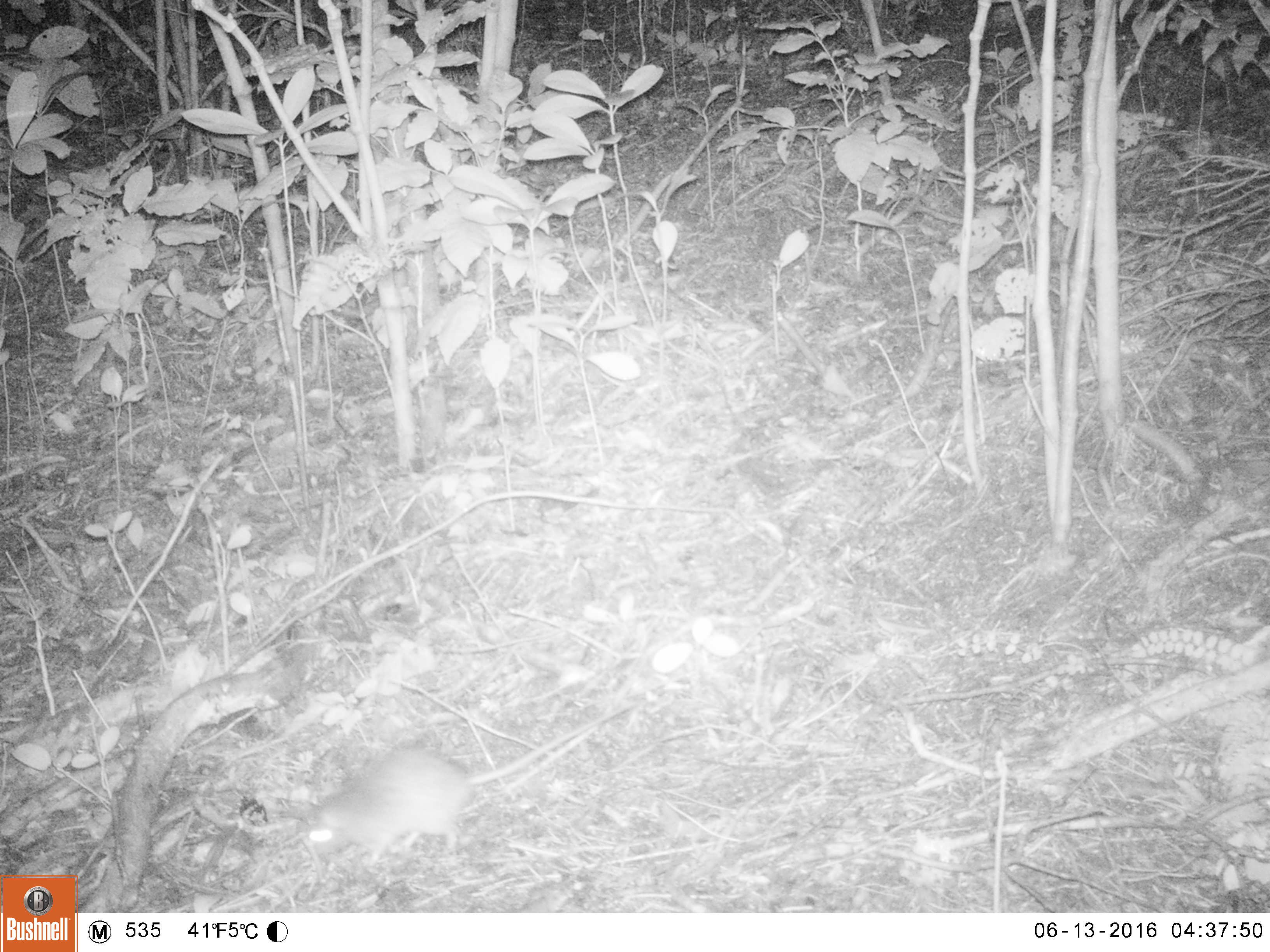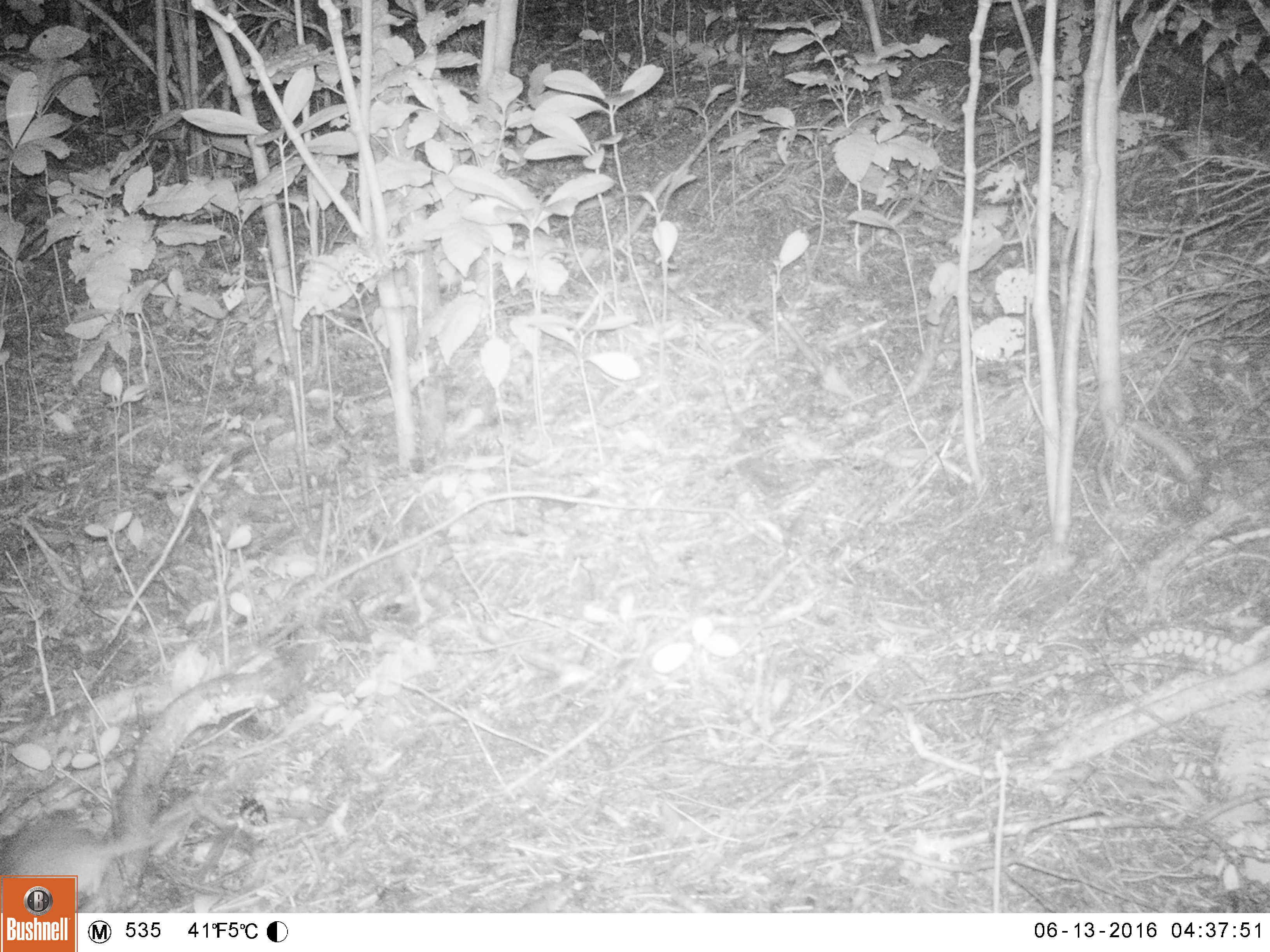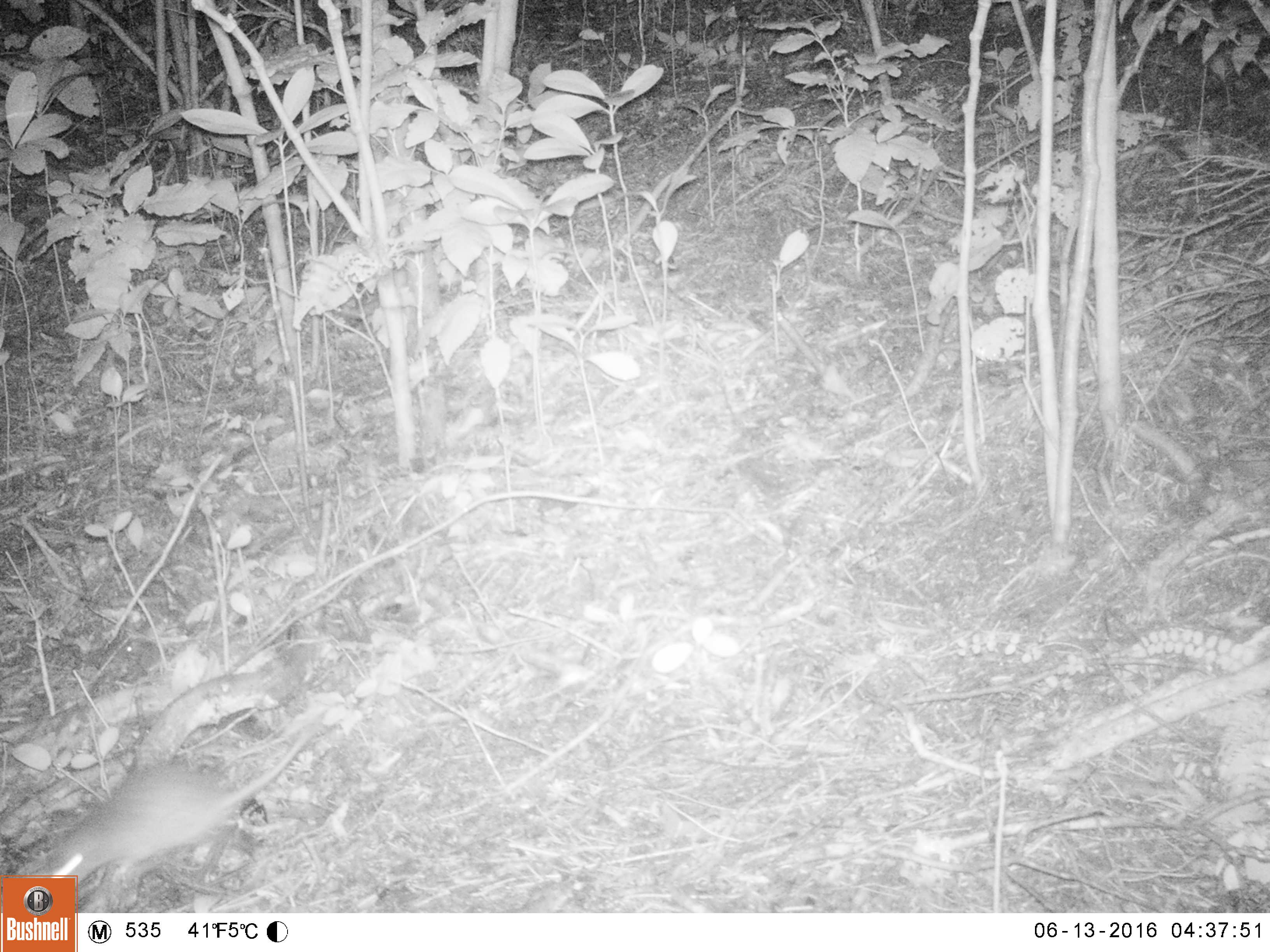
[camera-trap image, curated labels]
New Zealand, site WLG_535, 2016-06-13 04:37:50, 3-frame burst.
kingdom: Animalia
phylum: Chordata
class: Mammalia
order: Rodentia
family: Muridae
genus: Rattus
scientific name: Rattus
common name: rat